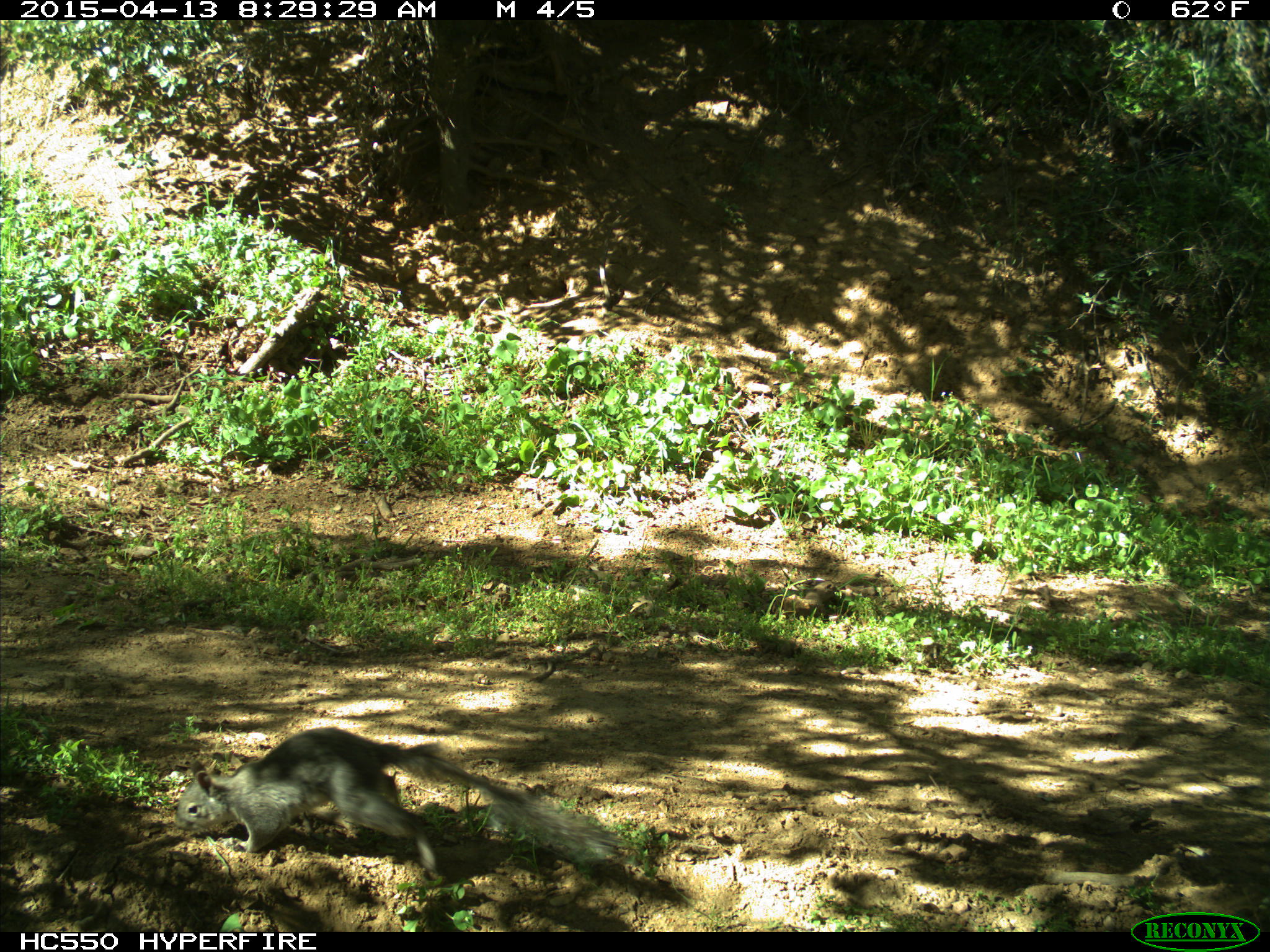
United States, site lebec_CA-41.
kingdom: Animalia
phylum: Chordata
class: Mammalia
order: Rodentia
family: Sciuridae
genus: Sciurus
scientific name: Sciurus carolinensis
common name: eastern gray squirrel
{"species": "Sciurus carolinensis (eastern gray squirrel)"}